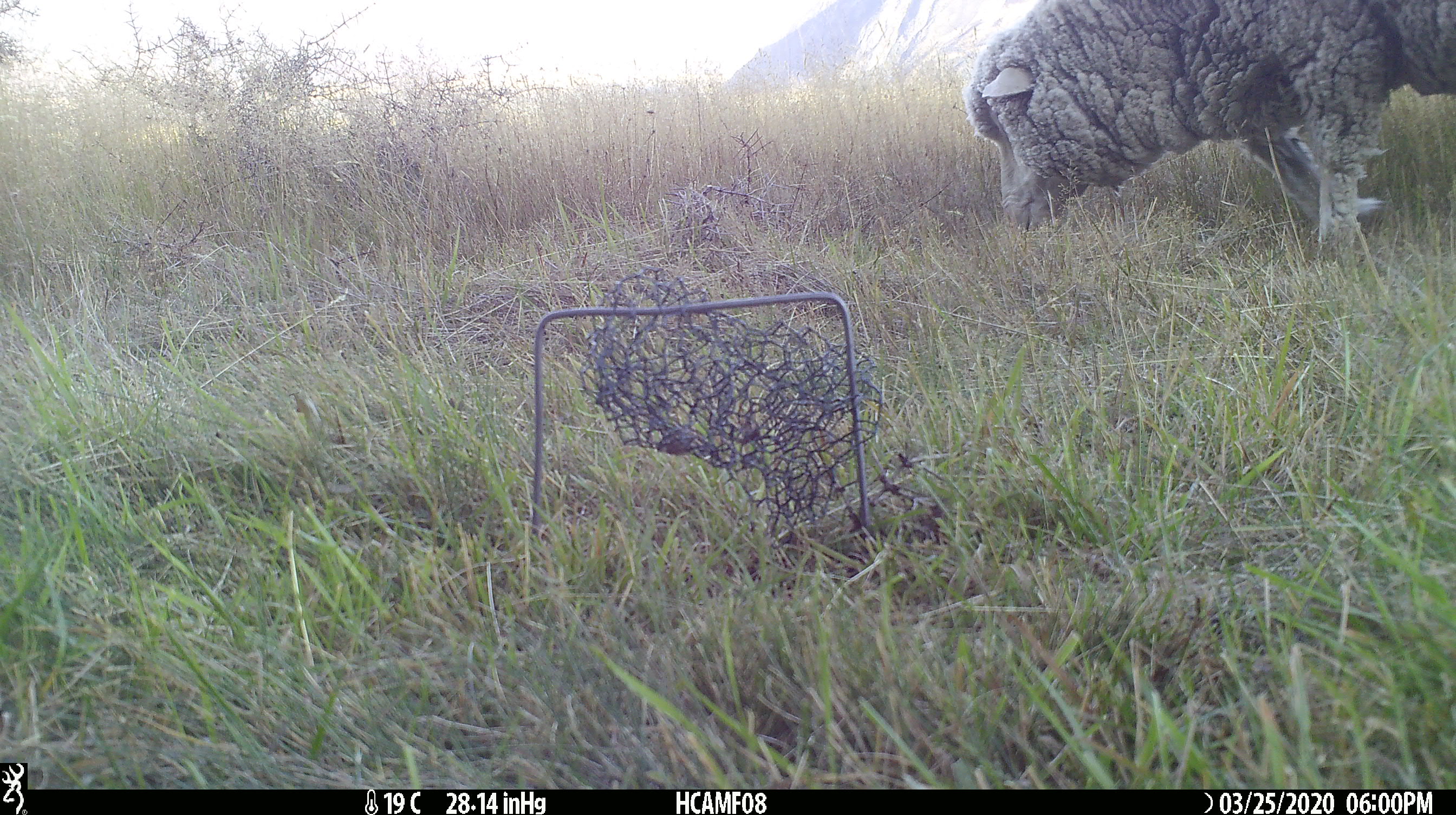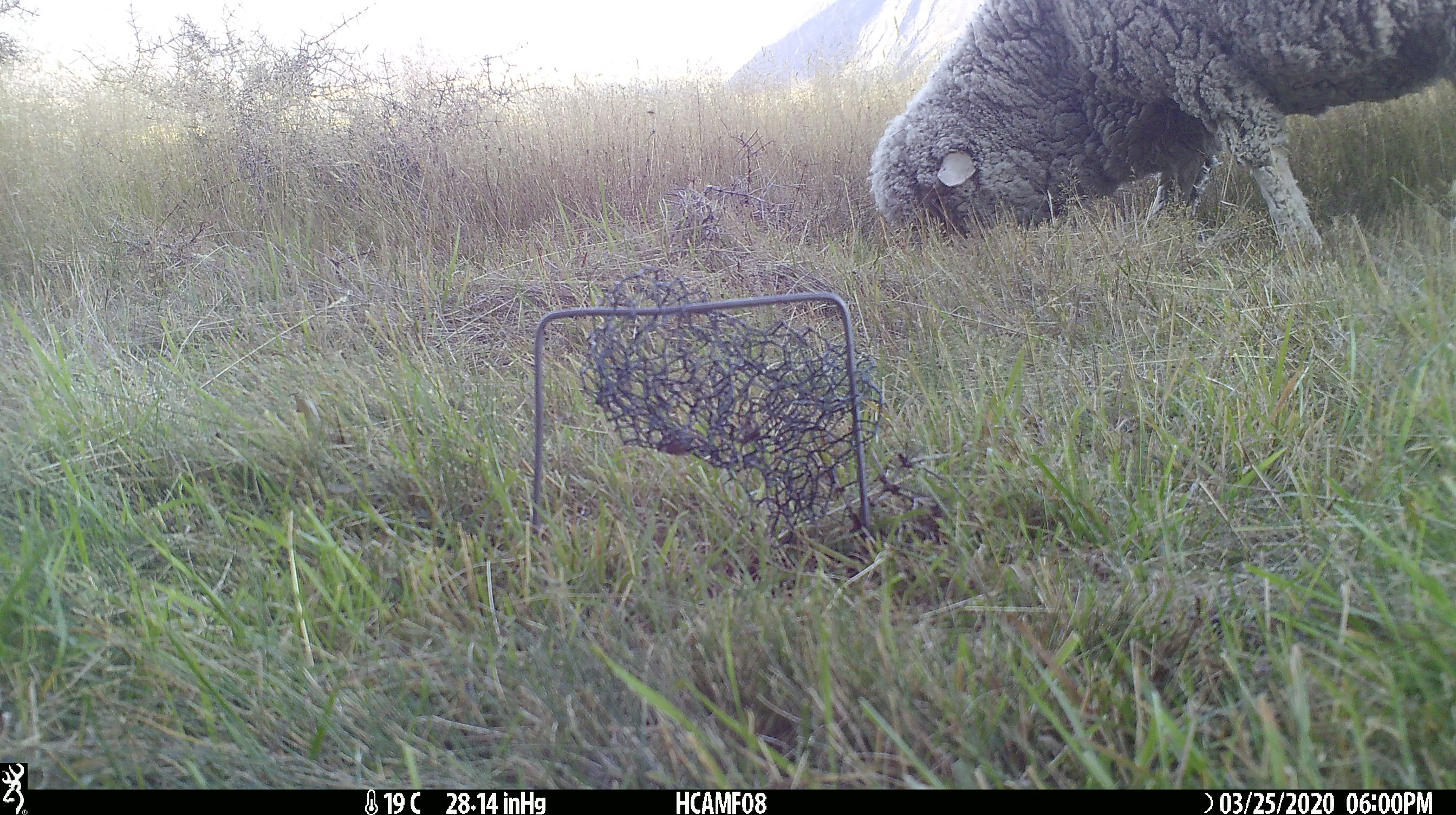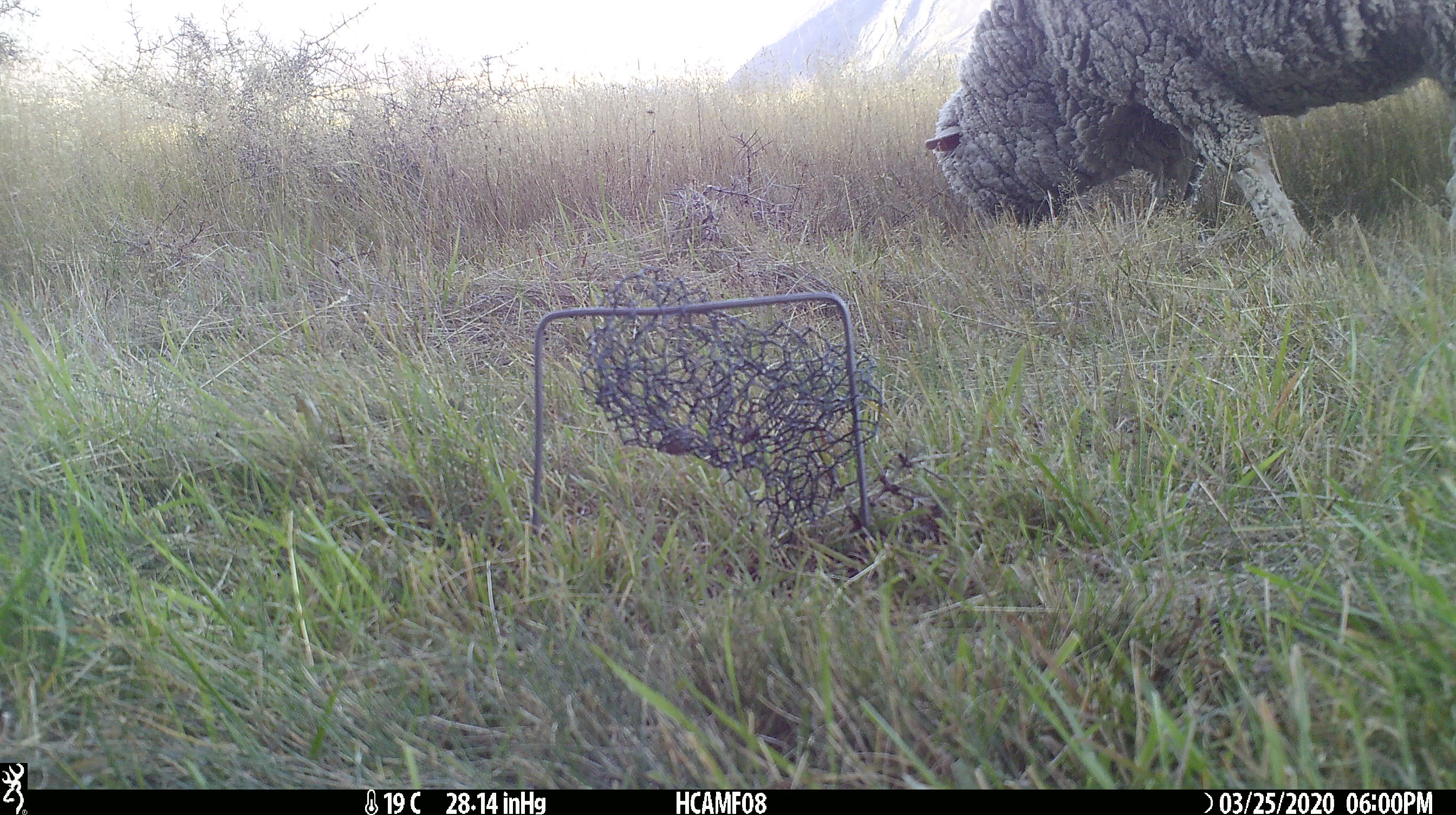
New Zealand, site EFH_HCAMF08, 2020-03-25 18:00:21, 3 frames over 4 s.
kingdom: Animalia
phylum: Chordata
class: Mammalia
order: Artiodactyla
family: Bovidae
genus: Ovis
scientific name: Ovis aries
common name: domestic sheep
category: sheep